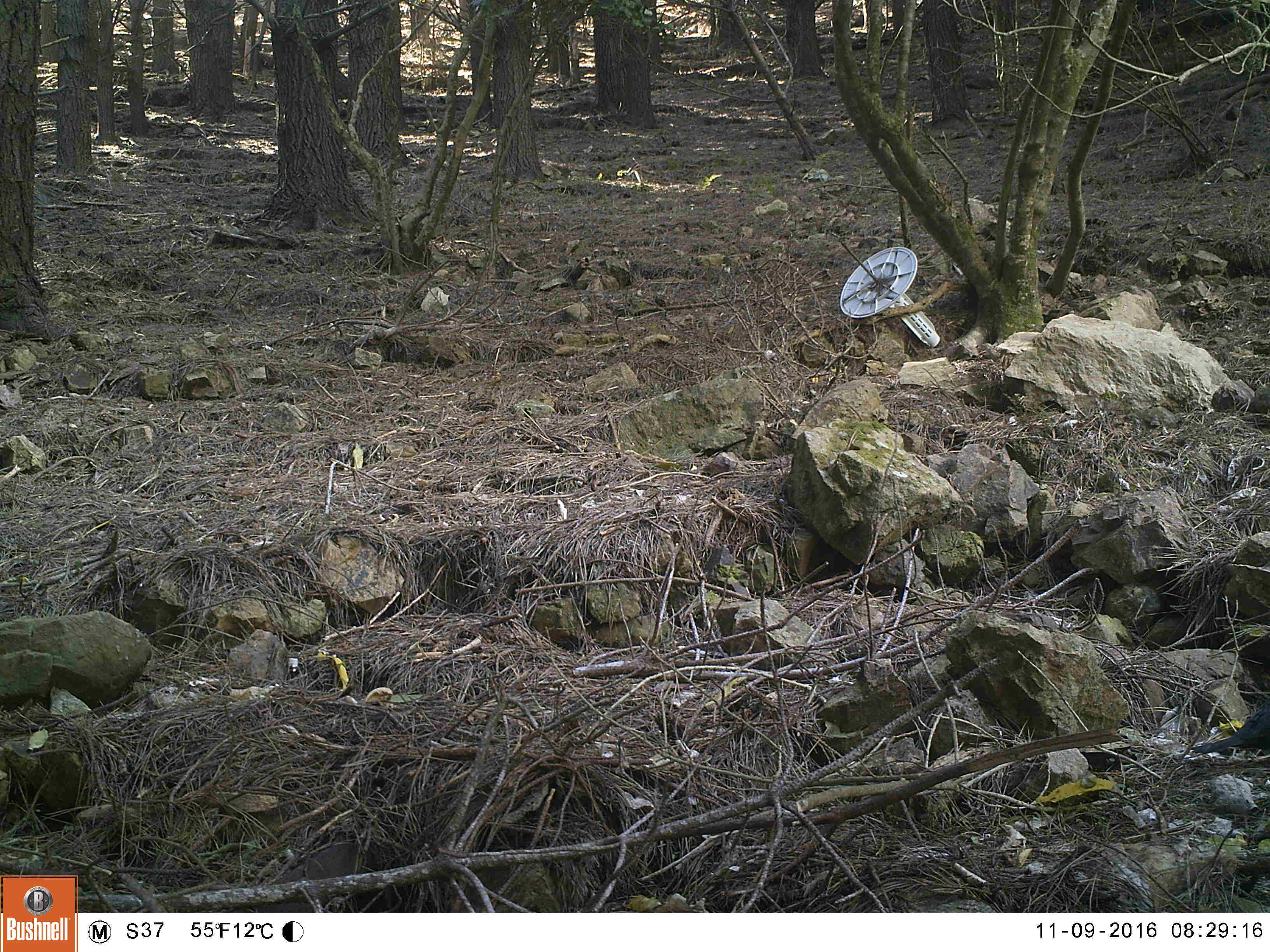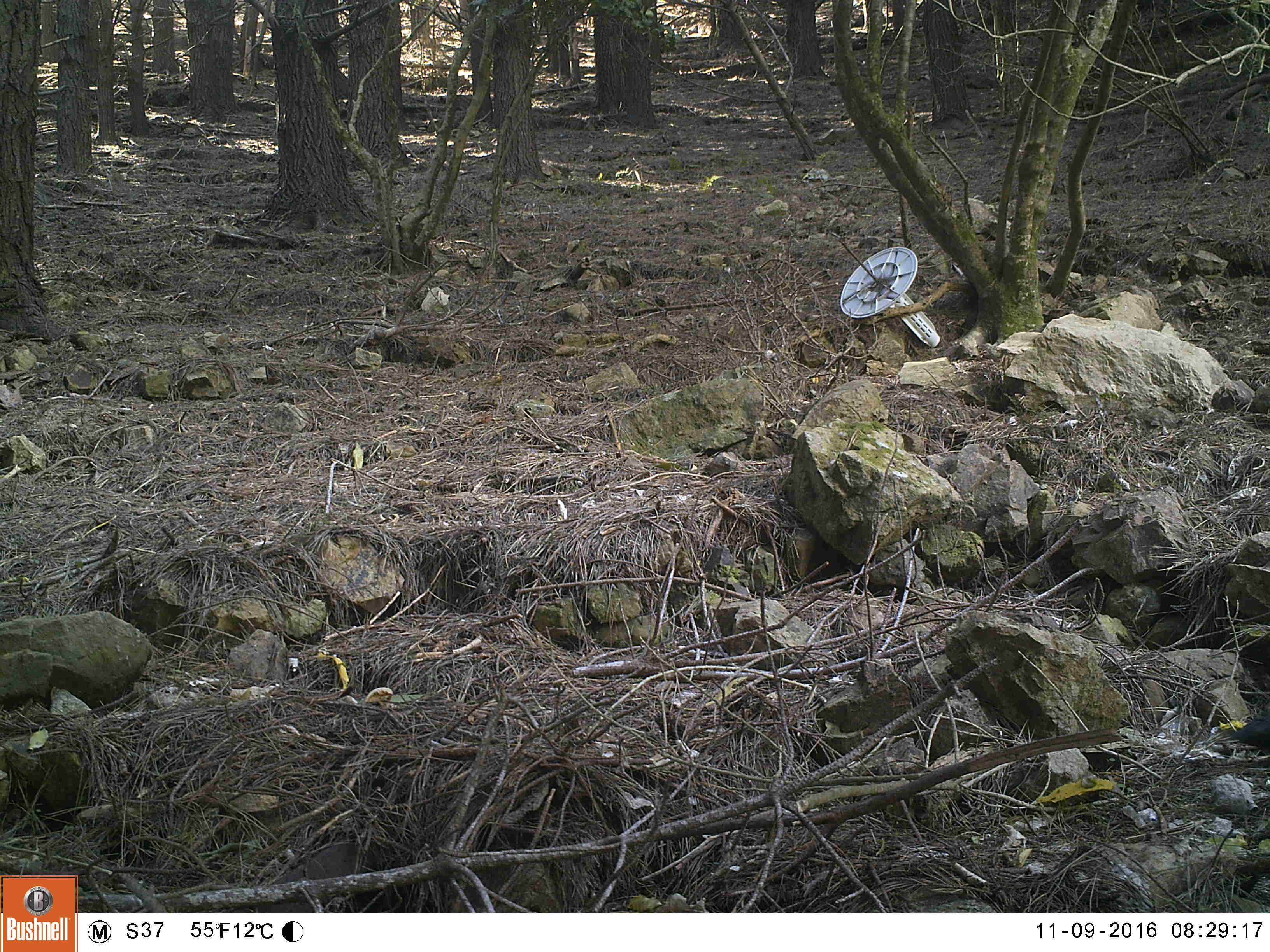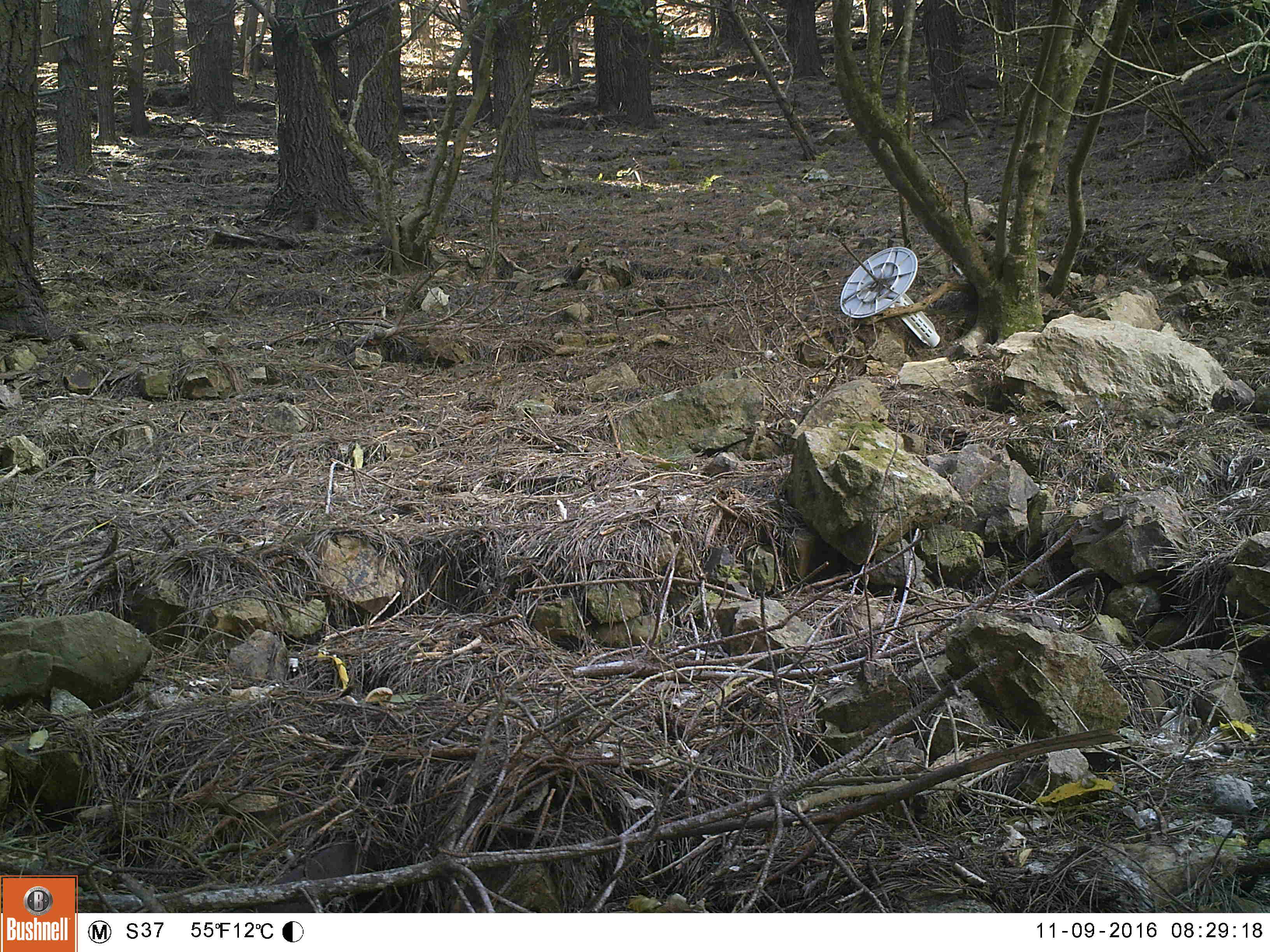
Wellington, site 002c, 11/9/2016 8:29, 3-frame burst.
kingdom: Animalia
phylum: Chordata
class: Aves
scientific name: Aves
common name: bird